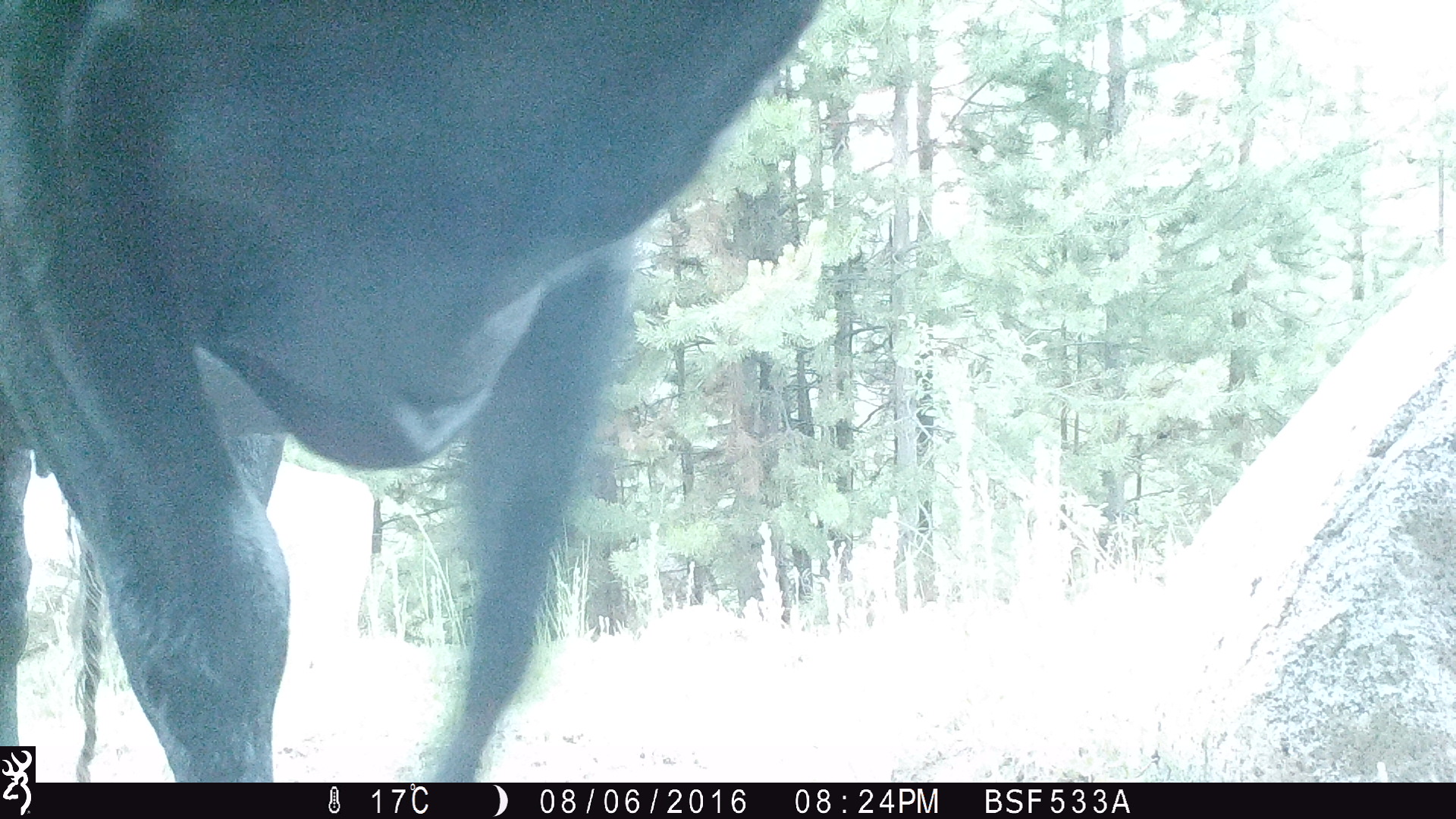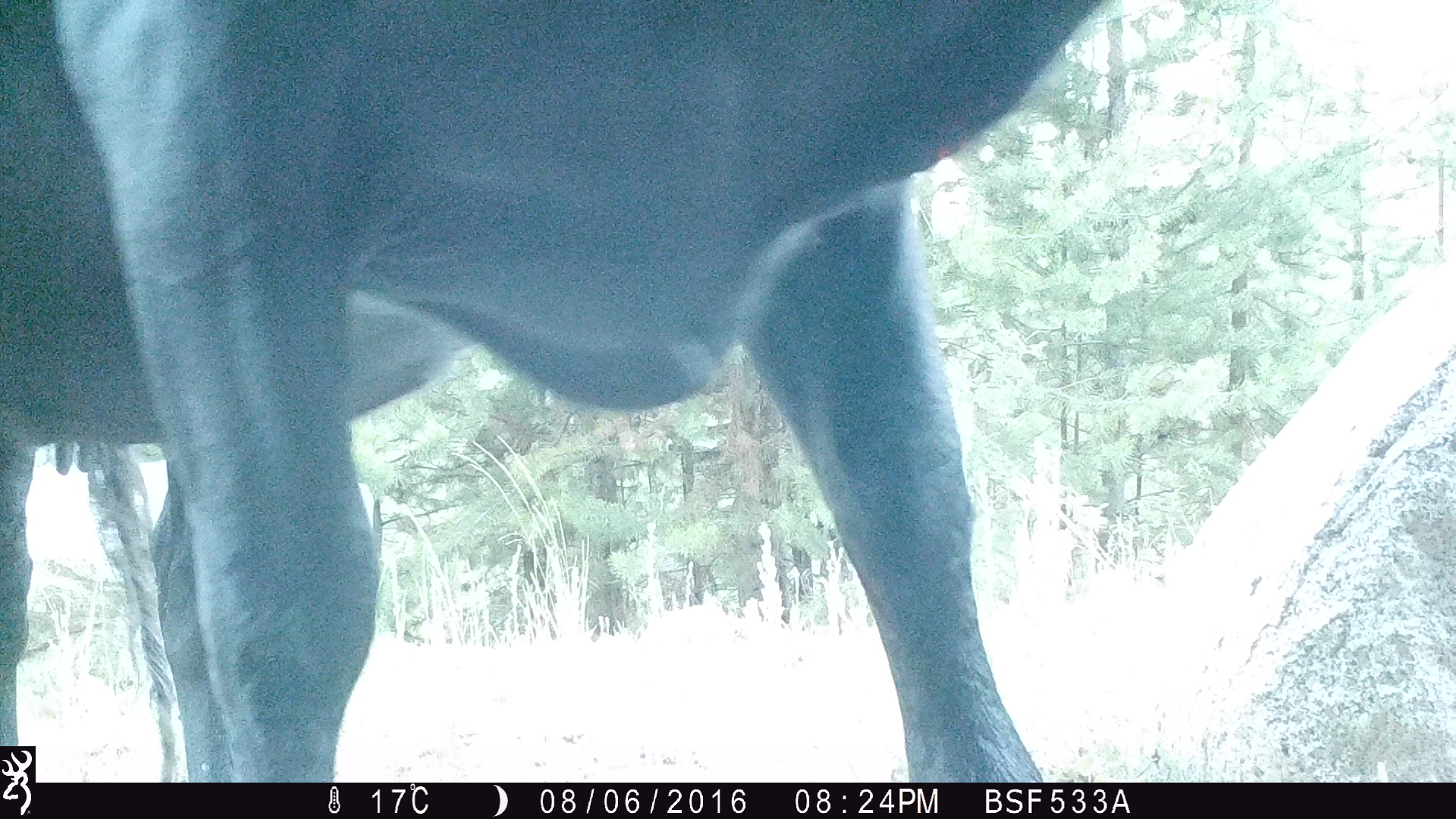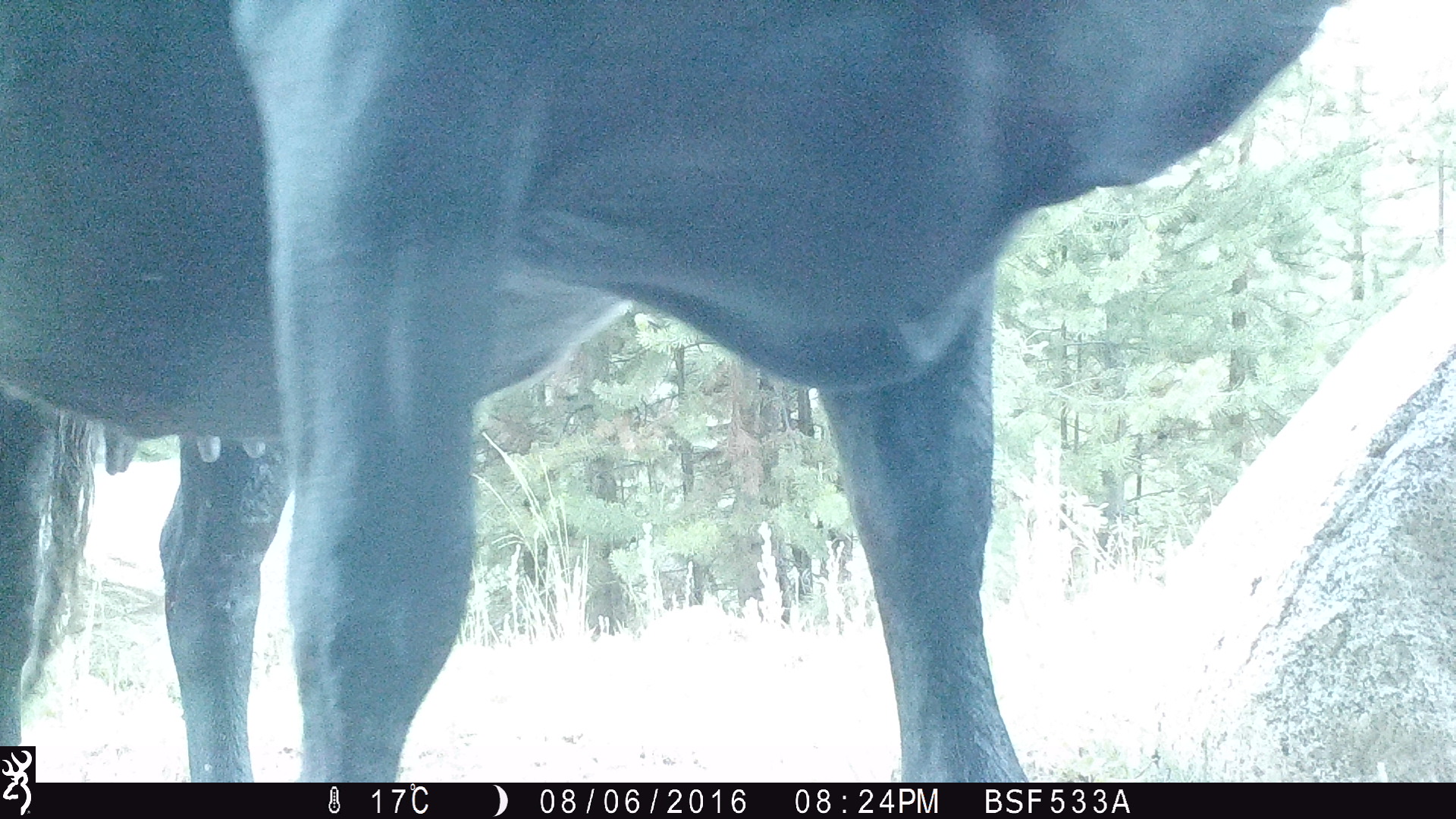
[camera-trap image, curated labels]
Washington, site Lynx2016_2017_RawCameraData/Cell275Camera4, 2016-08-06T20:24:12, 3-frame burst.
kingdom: Animalia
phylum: Chordata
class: Mammalia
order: Artiodactyla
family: Bovidae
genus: Bos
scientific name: Bos taurus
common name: domestic cattle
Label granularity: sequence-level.